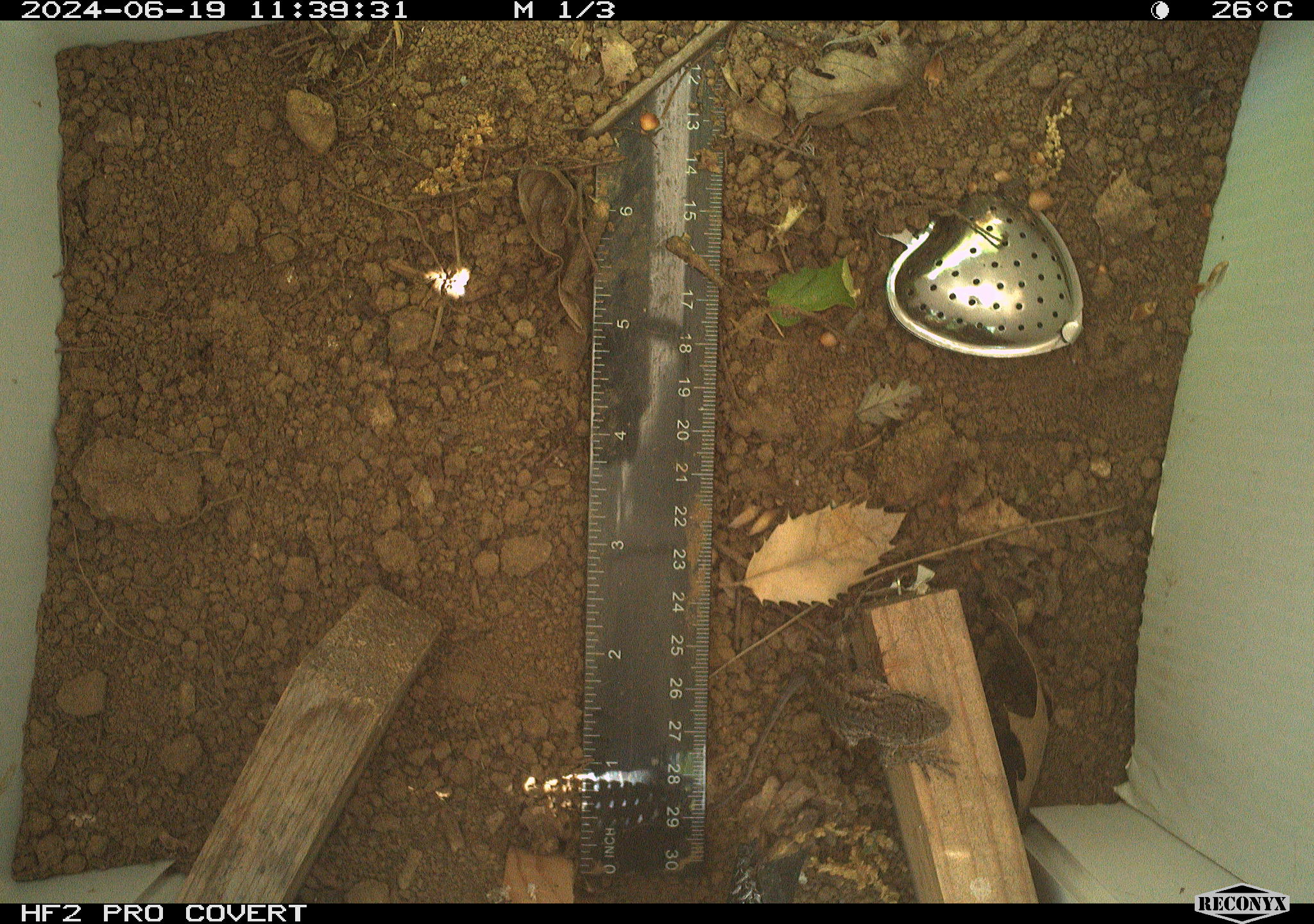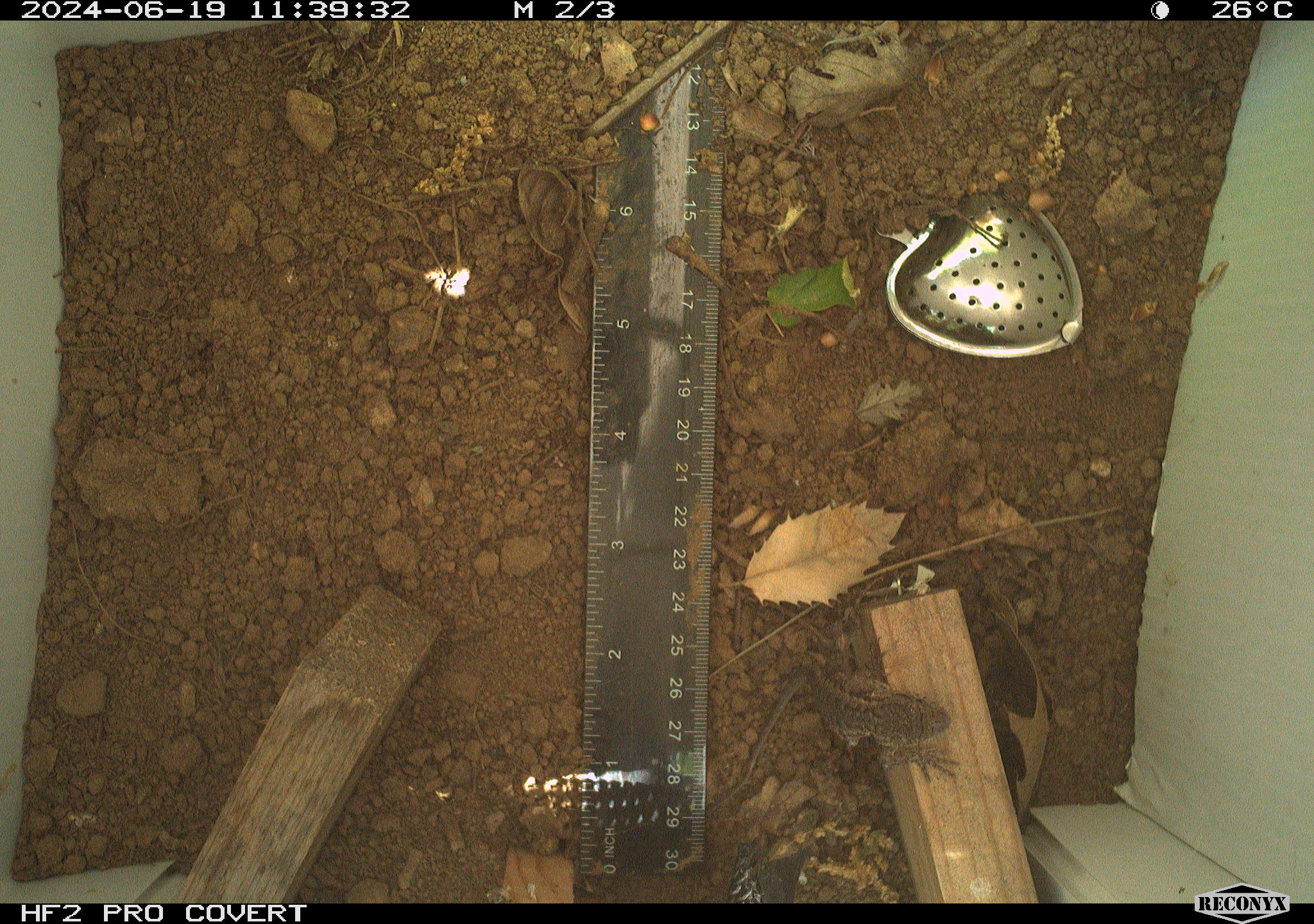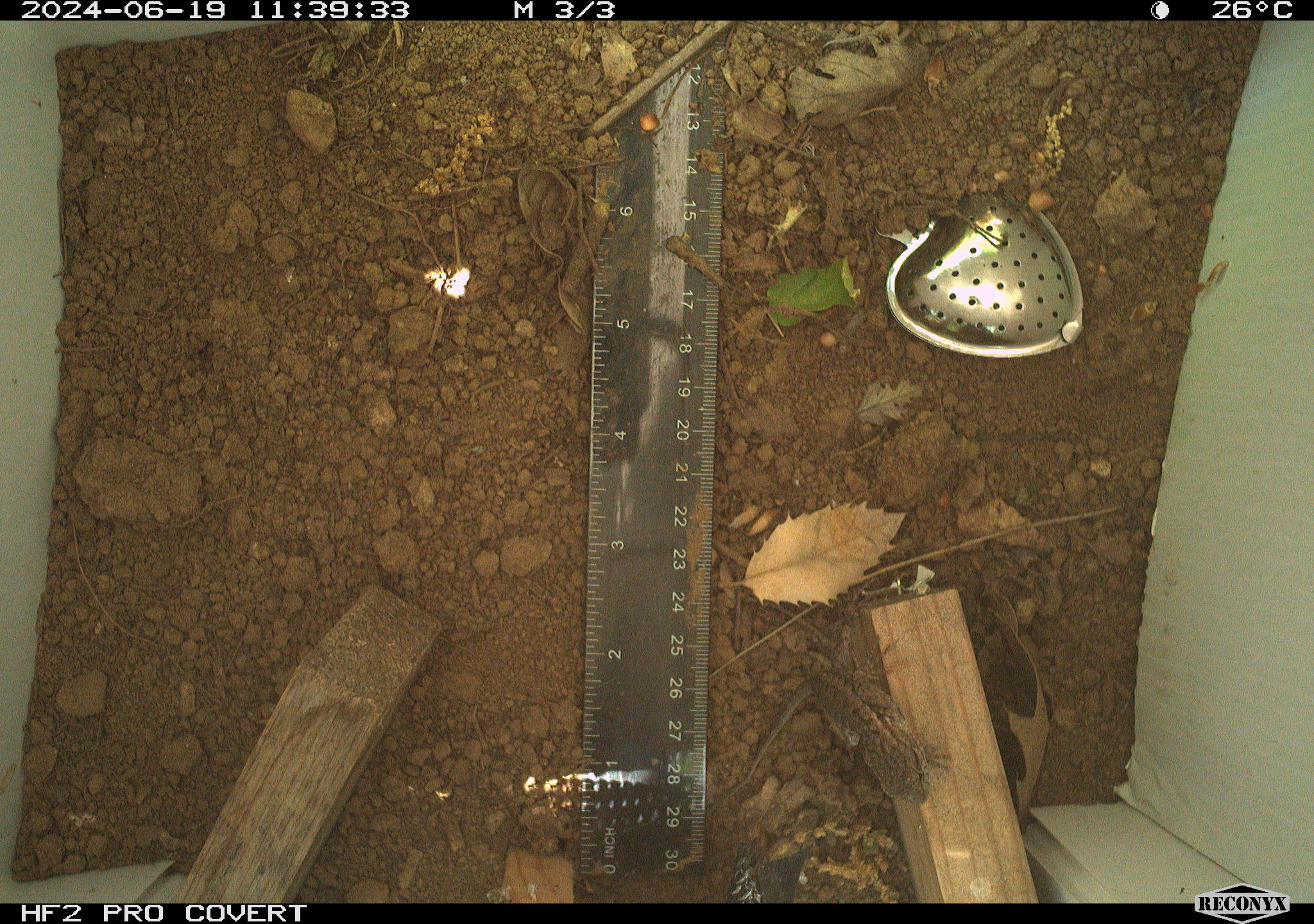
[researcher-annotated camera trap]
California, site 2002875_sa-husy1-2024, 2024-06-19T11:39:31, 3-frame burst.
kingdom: Animalia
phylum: Chordata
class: Reptilia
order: Squamata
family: Phrynosomatidae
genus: Sceloporus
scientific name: Sceloporus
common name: spiny lizards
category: sceloporus species